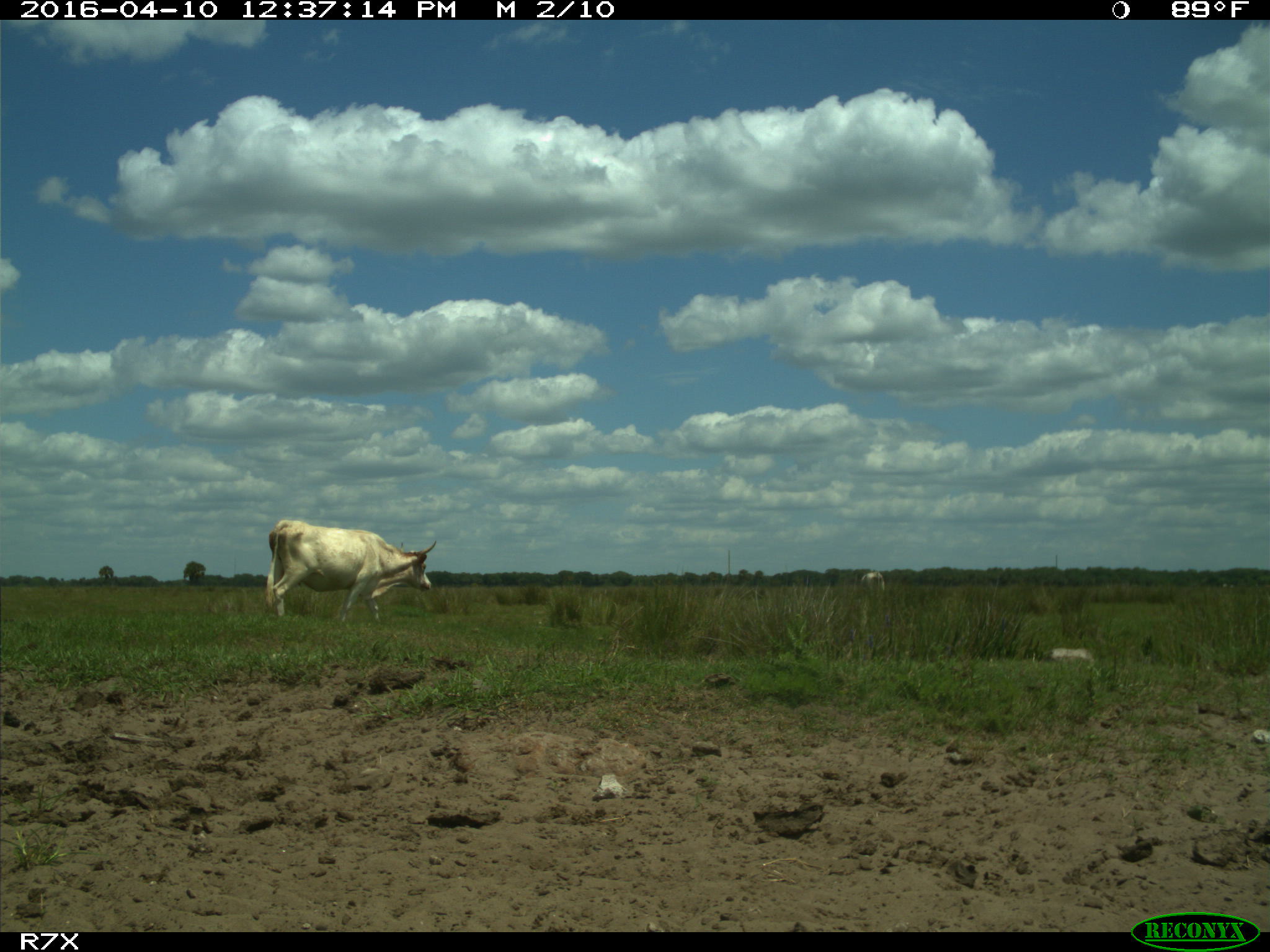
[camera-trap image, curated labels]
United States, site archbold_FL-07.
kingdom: Animalia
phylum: Chordata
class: Mammalia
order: Artiodactyla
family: Bovidae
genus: Bos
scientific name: Bos taurus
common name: domestic cow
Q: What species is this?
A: Bos taurus (domestic cow).